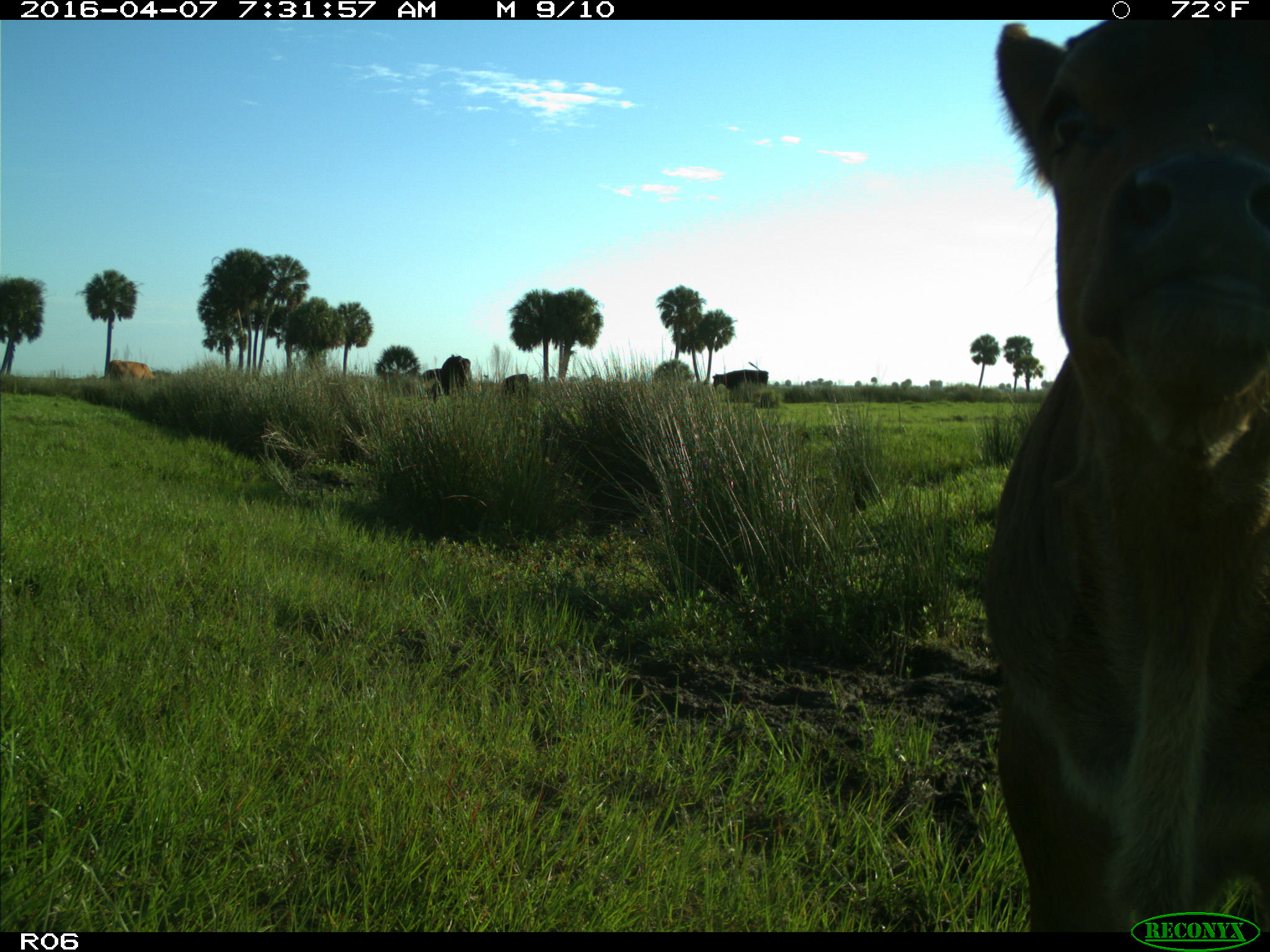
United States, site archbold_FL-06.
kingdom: Animalia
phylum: Chordata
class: Mammalia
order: Artiodactyla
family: Bovidae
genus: Bos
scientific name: Bos taurus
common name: domestic cow